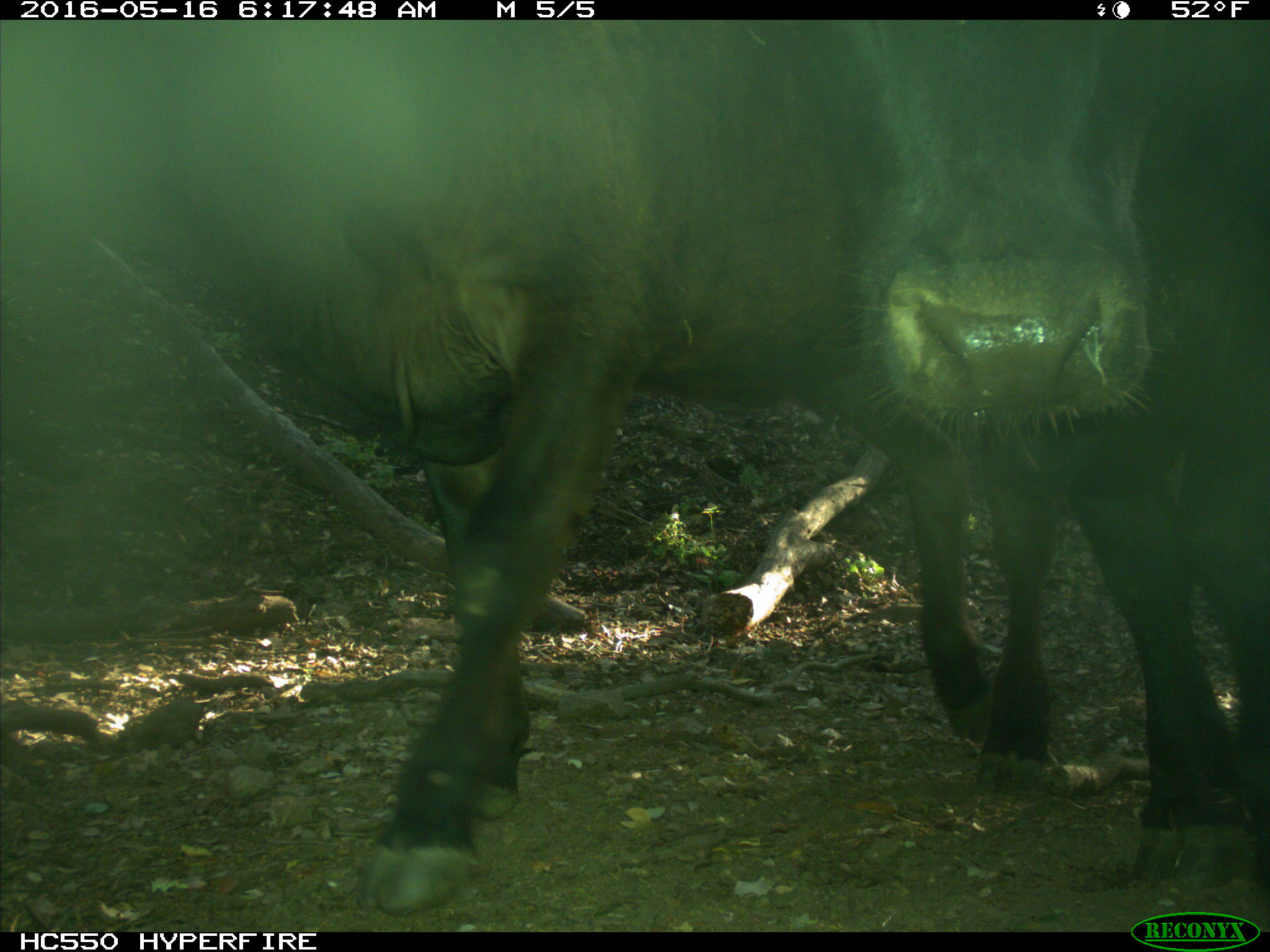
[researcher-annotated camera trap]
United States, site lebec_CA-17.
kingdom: Animalia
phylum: Chordata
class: Mammalia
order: Artiodactyla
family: Bovidae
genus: Bos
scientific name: Bos taurus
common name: domestic cow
Bos taurus (domestic cow).